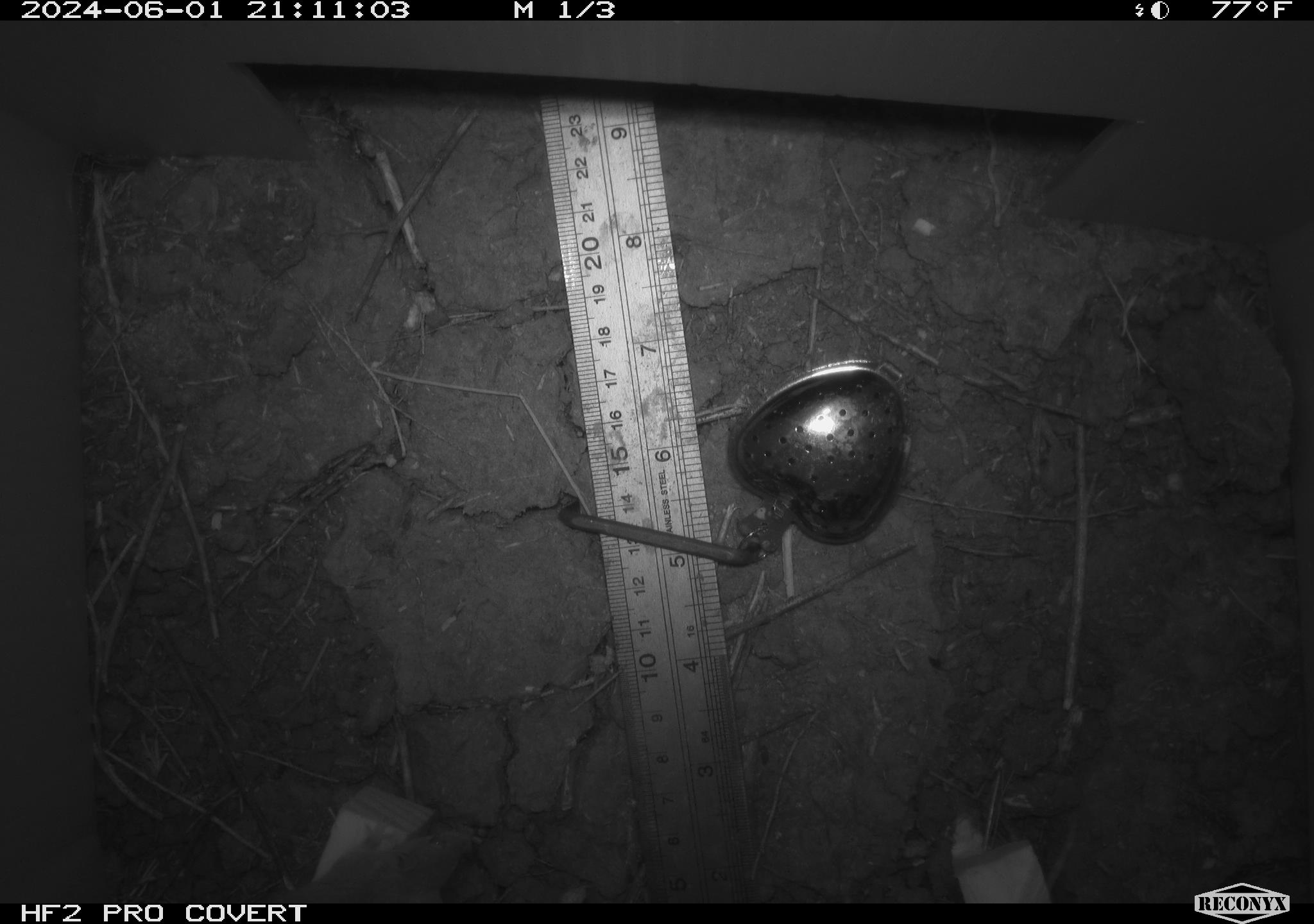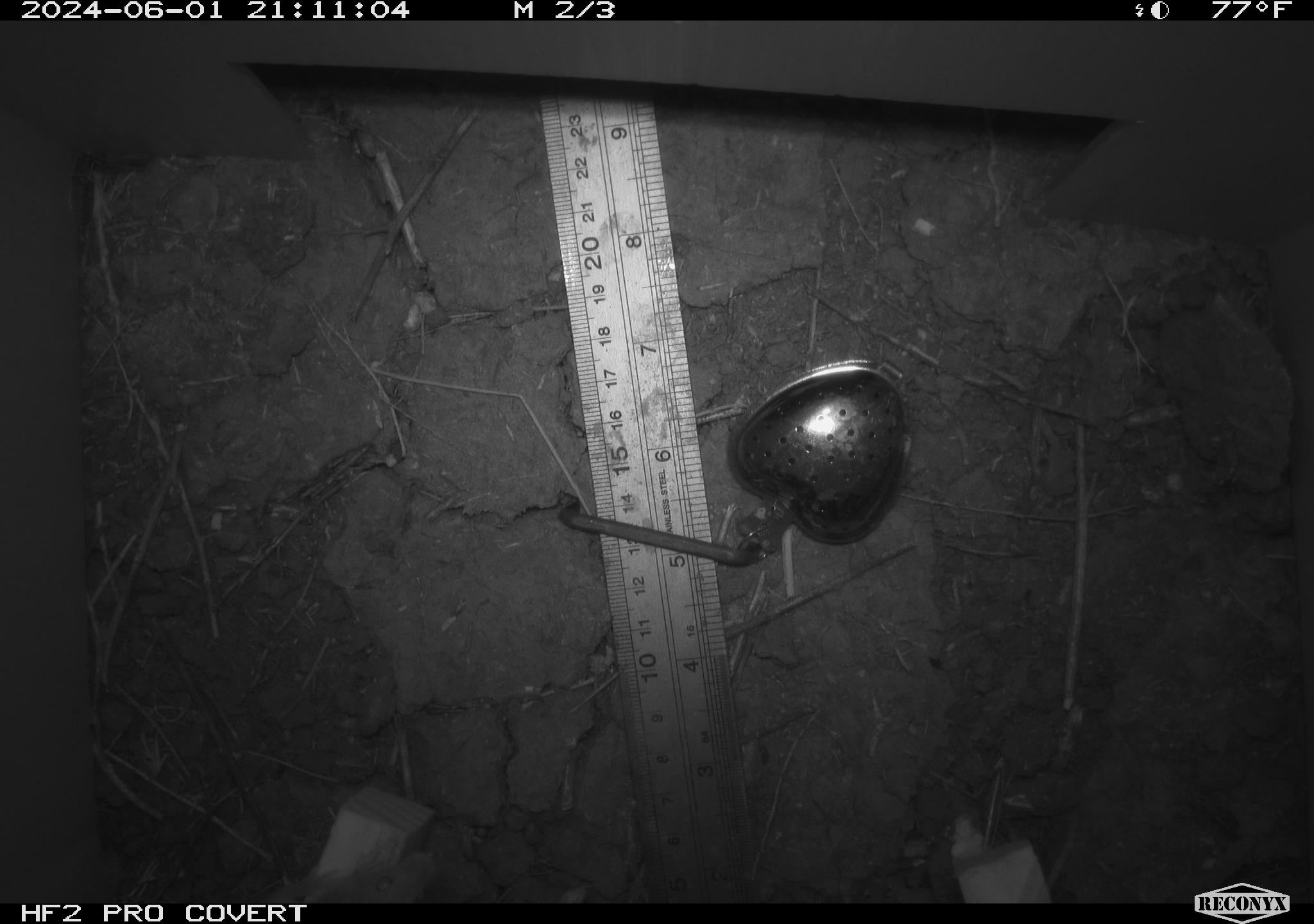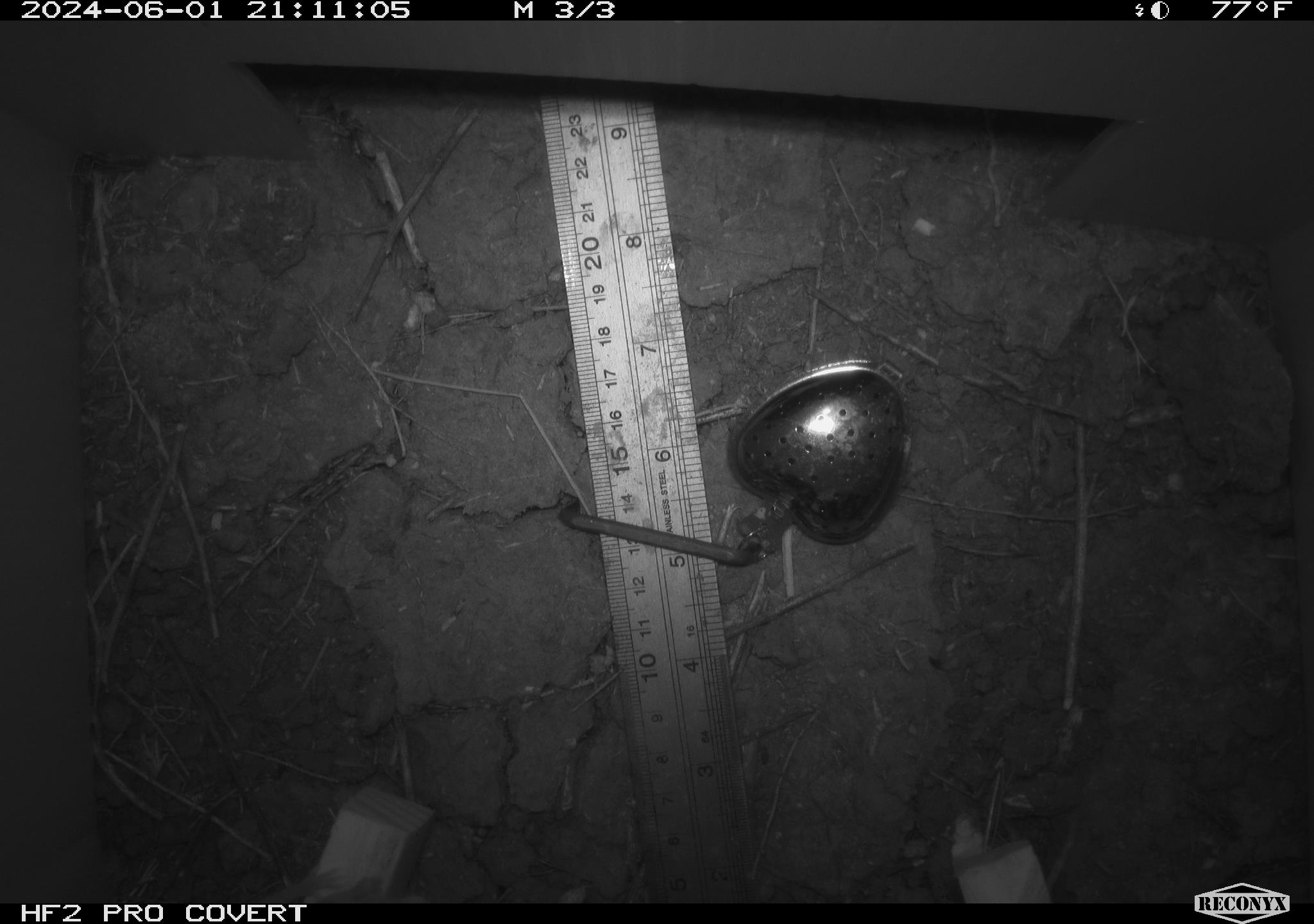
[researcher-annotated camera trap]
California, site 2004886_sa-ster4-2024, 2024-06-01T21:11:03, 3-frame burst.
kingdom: Animalia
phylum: Chordata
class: Mammalia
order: Rodentia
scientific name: Rodentia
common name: mouse species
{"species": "mouse species (Rodentia)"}